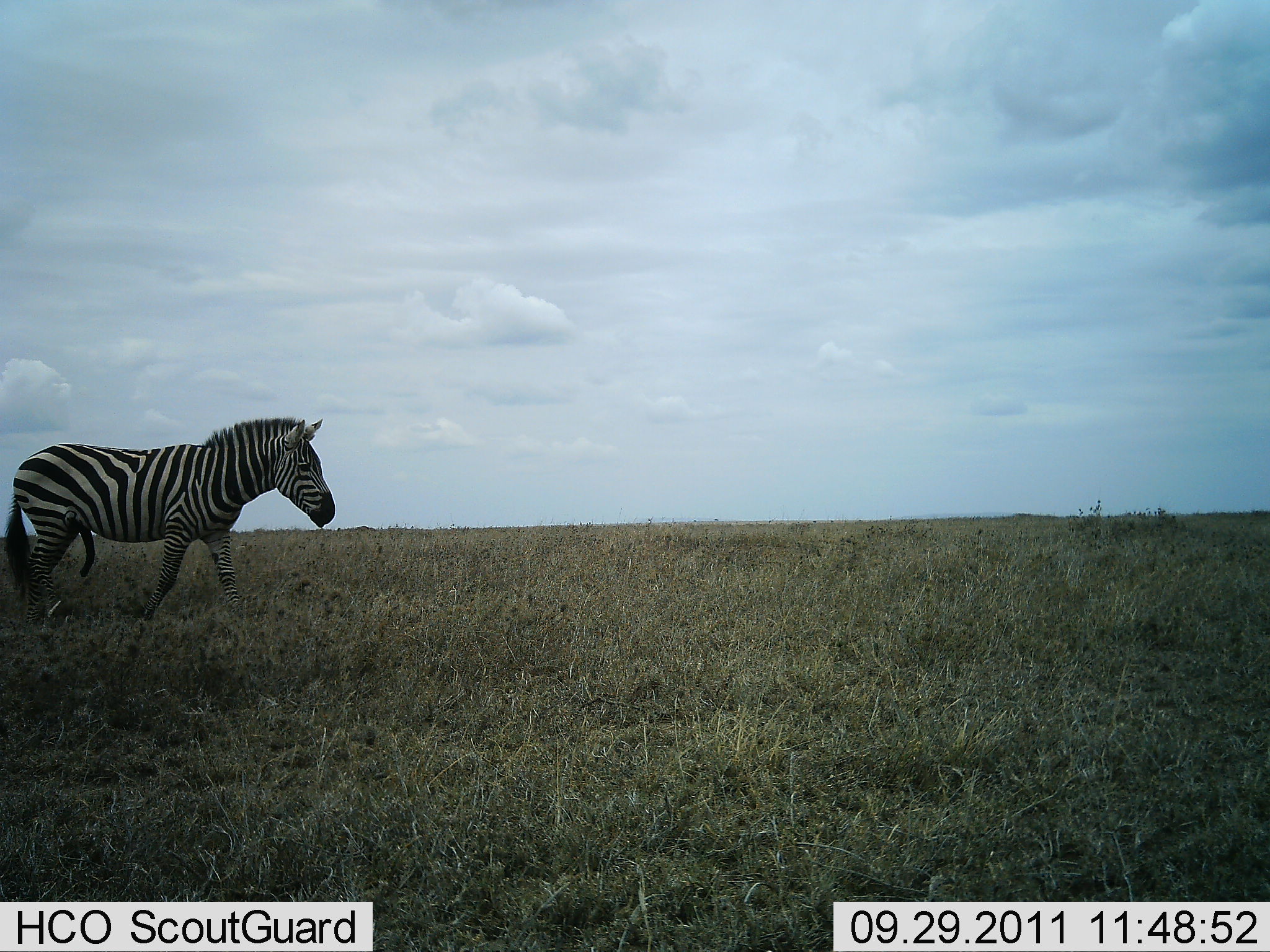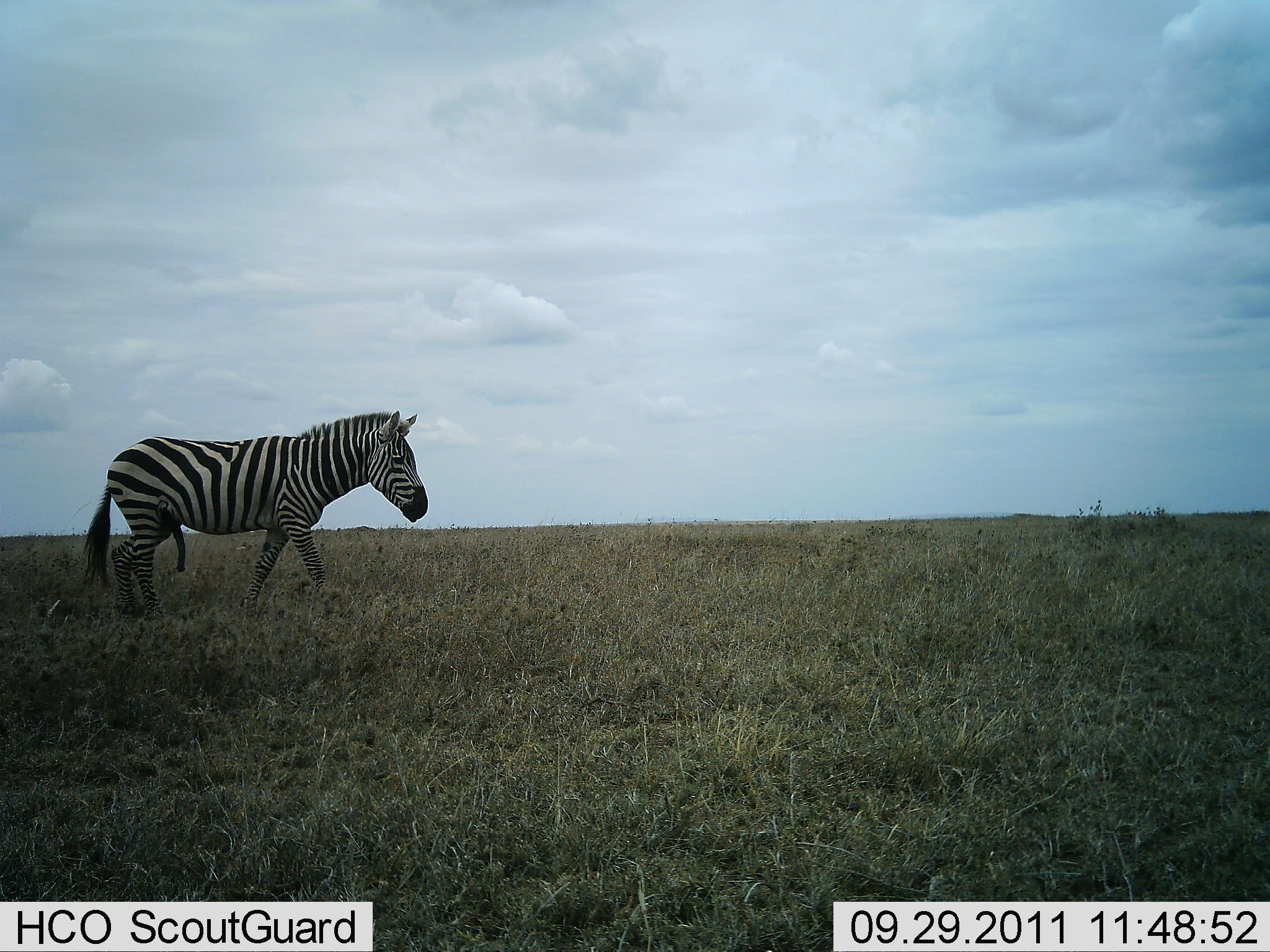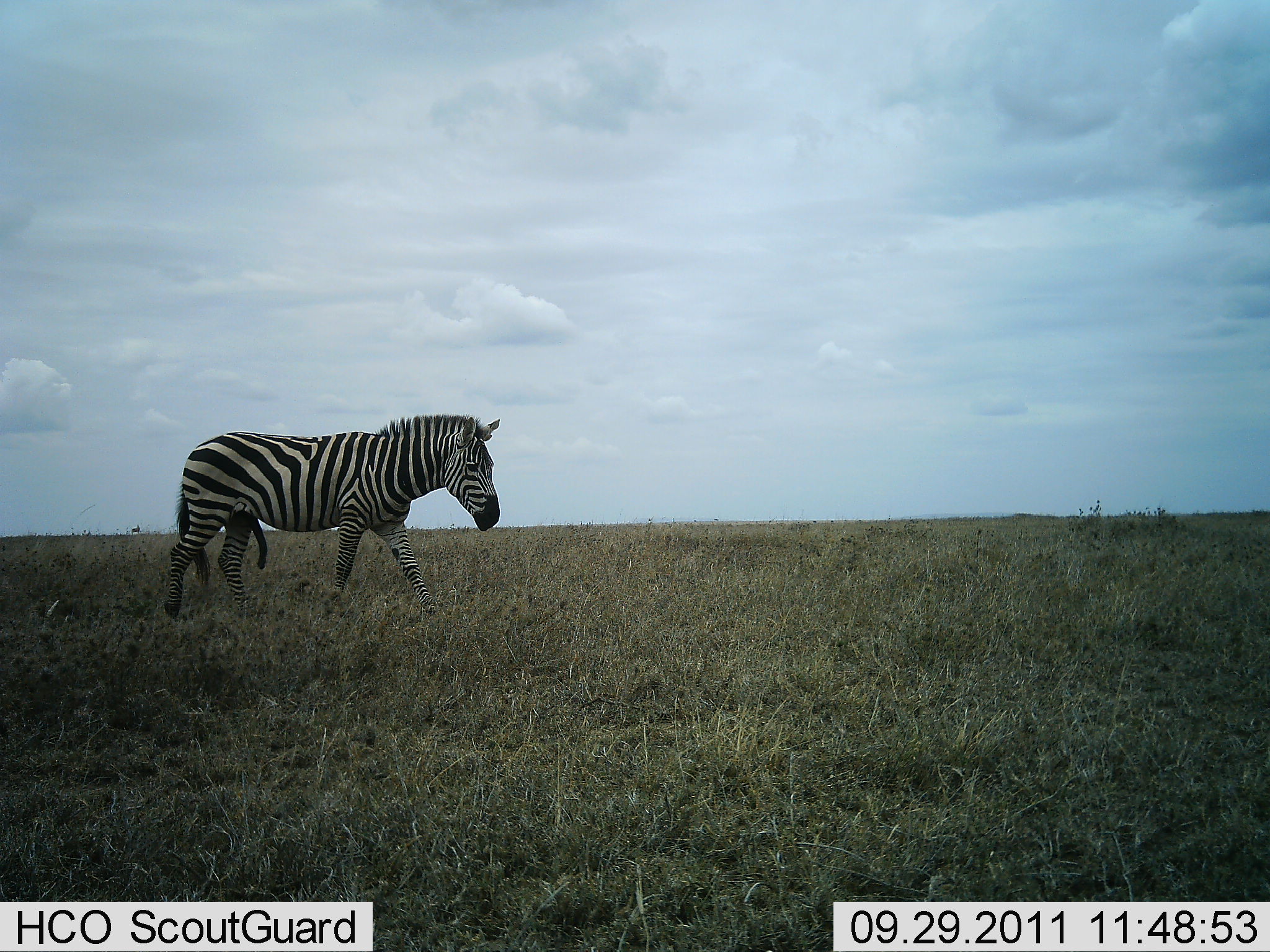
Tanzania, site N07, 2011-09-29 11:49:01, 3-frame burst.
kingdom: Animalia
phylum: Chordata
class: Mammalia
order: Perissodactyla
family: Equidae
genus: Equus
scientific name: Equus quagga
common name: plains zebra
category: zebra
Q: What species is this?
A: Zebra (plains zebra) (Equus quagga).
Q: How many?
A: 1.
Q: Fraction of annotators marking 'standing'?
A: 9%.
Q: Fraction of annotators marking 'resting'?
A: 0%.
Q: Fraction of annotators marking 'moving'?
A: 100%.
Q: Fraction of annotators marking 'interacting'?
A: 0%.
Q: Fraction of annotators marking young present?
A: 0%.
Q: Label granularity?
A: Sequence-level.